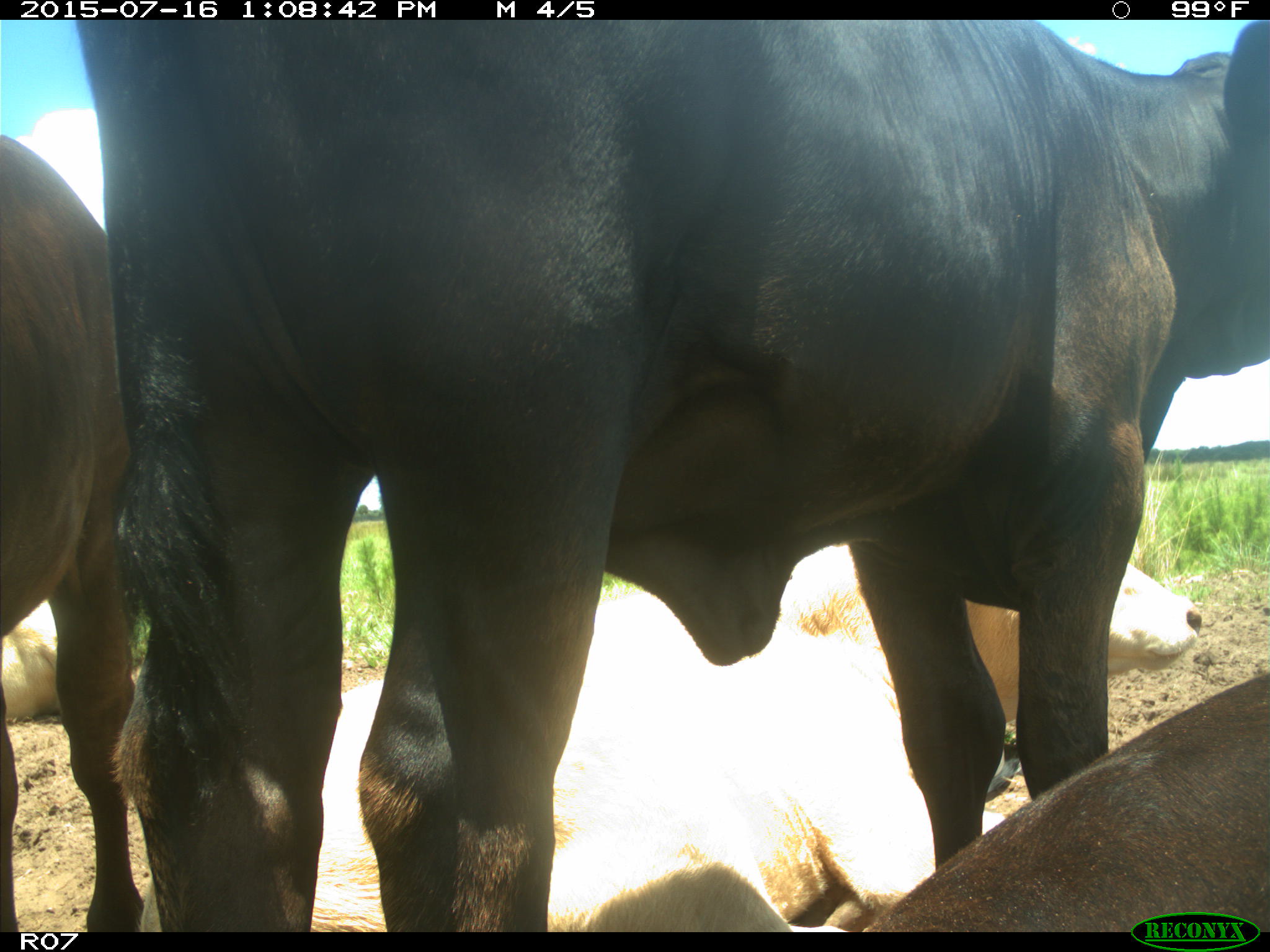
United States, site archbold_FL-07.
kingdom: Animalia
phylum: Chordata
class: Mammalia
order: Artiodactyla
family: Bovidae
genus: Bos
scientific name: Bos taurus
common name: domestic cow